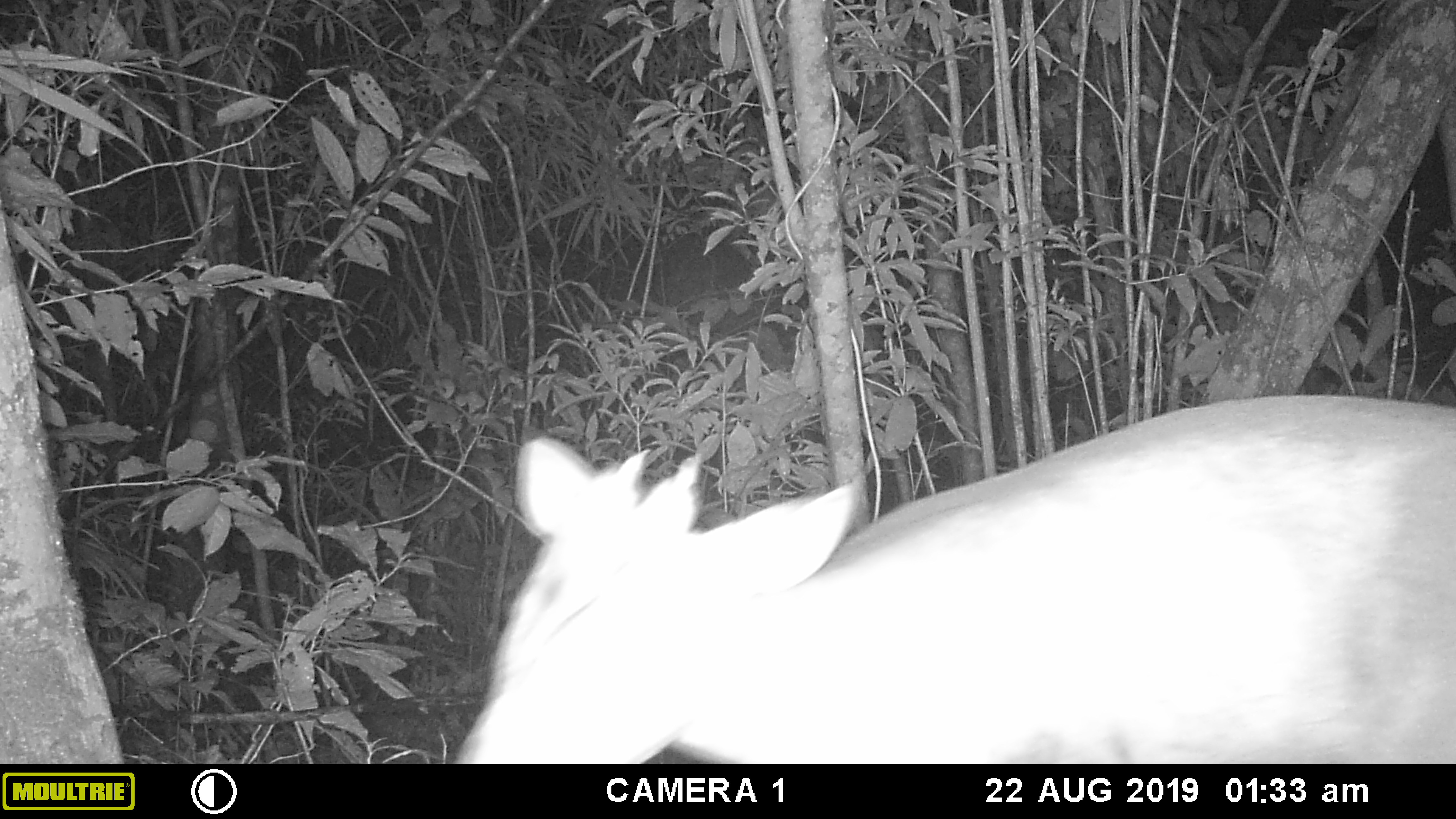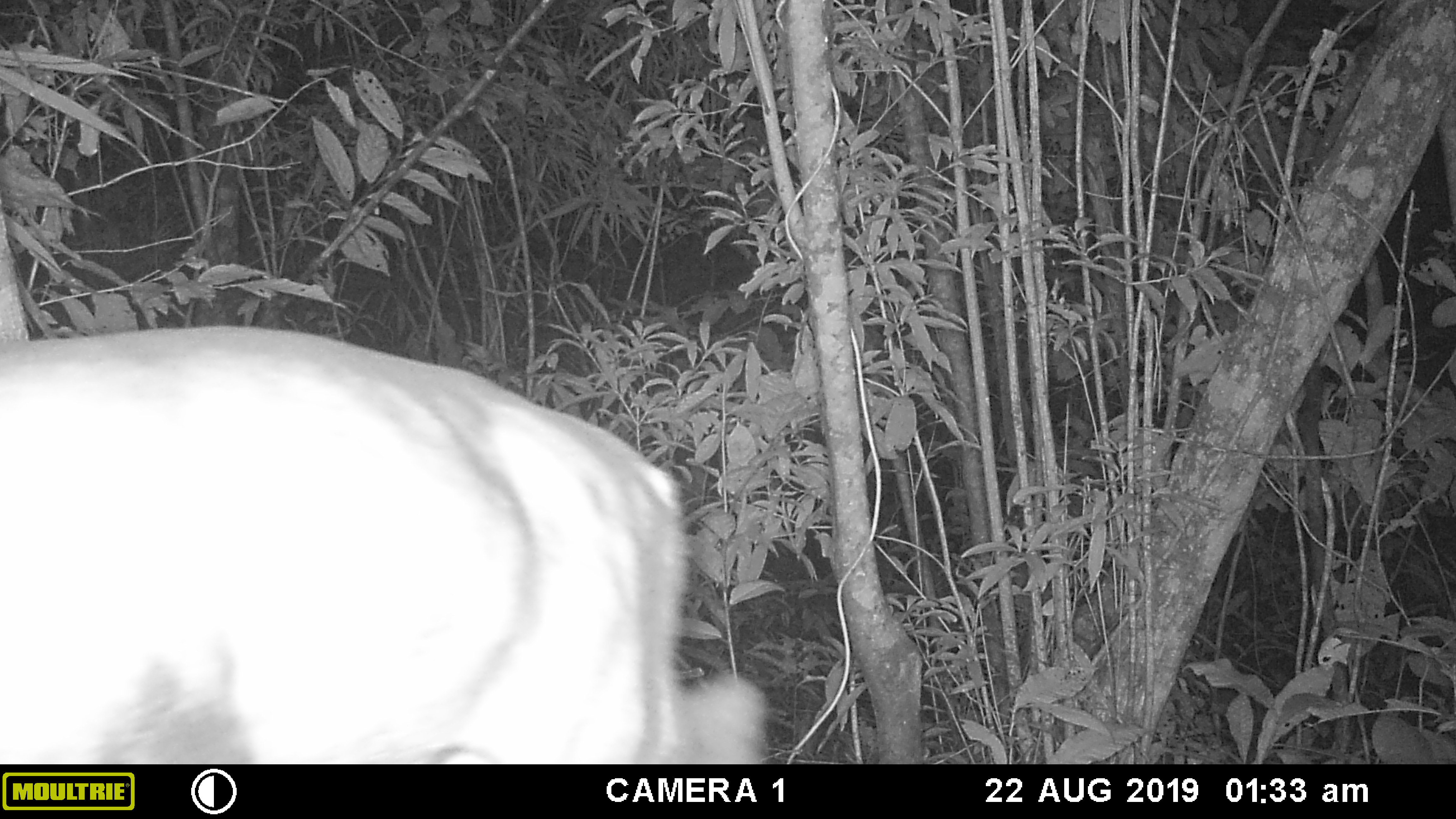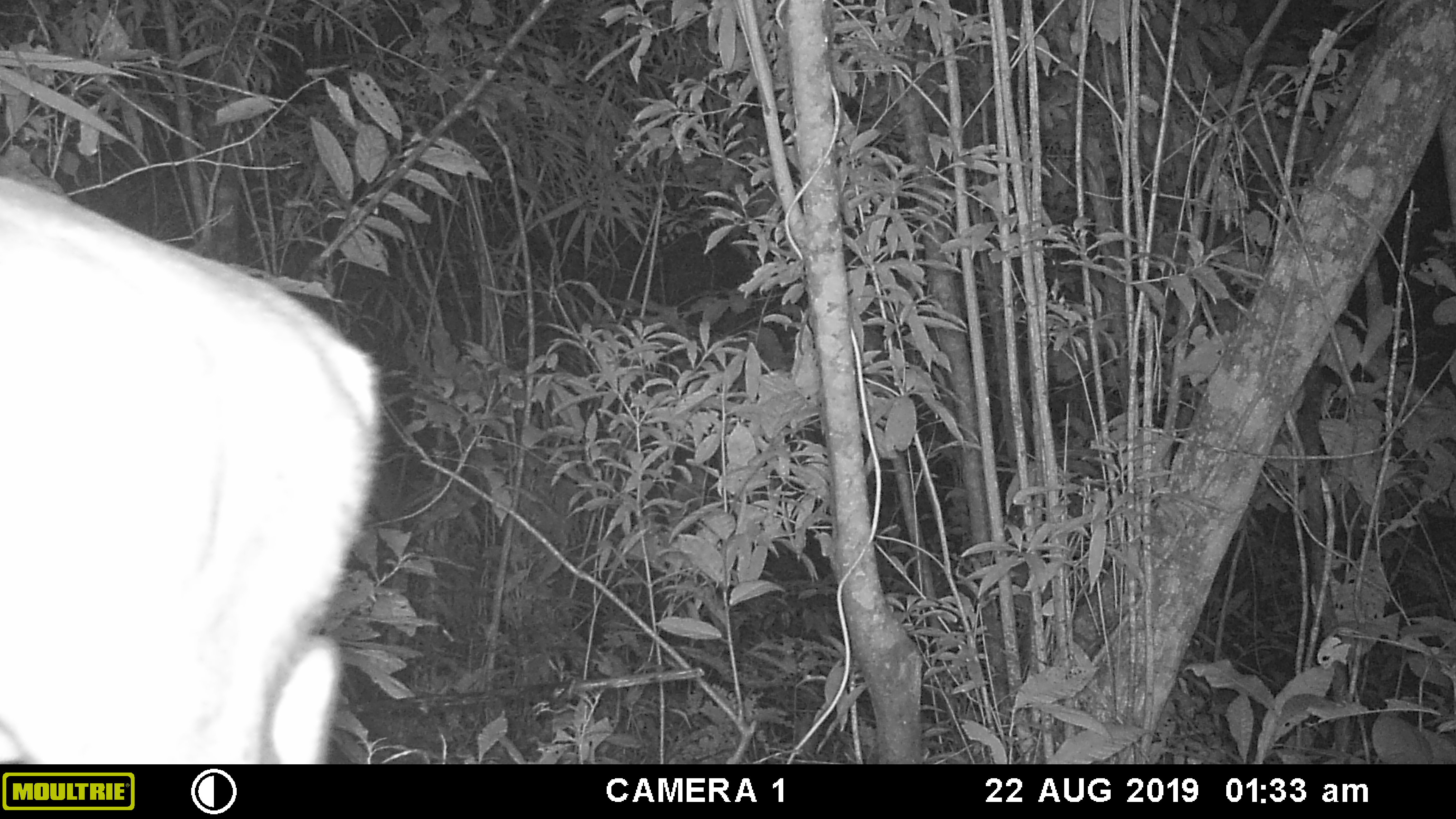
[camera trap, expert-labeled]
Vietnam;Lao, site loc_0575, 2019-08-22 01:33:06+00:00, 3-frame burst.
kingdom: Animalia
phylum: Chordata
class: Mammalia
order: Artiodactyla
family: Cervidae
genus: Muntiacus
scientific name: Muntiacus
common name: muntjacs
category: unidentified muntjac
Unidentified muntjac (muntjacs) (Muntiacus). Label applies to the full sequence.